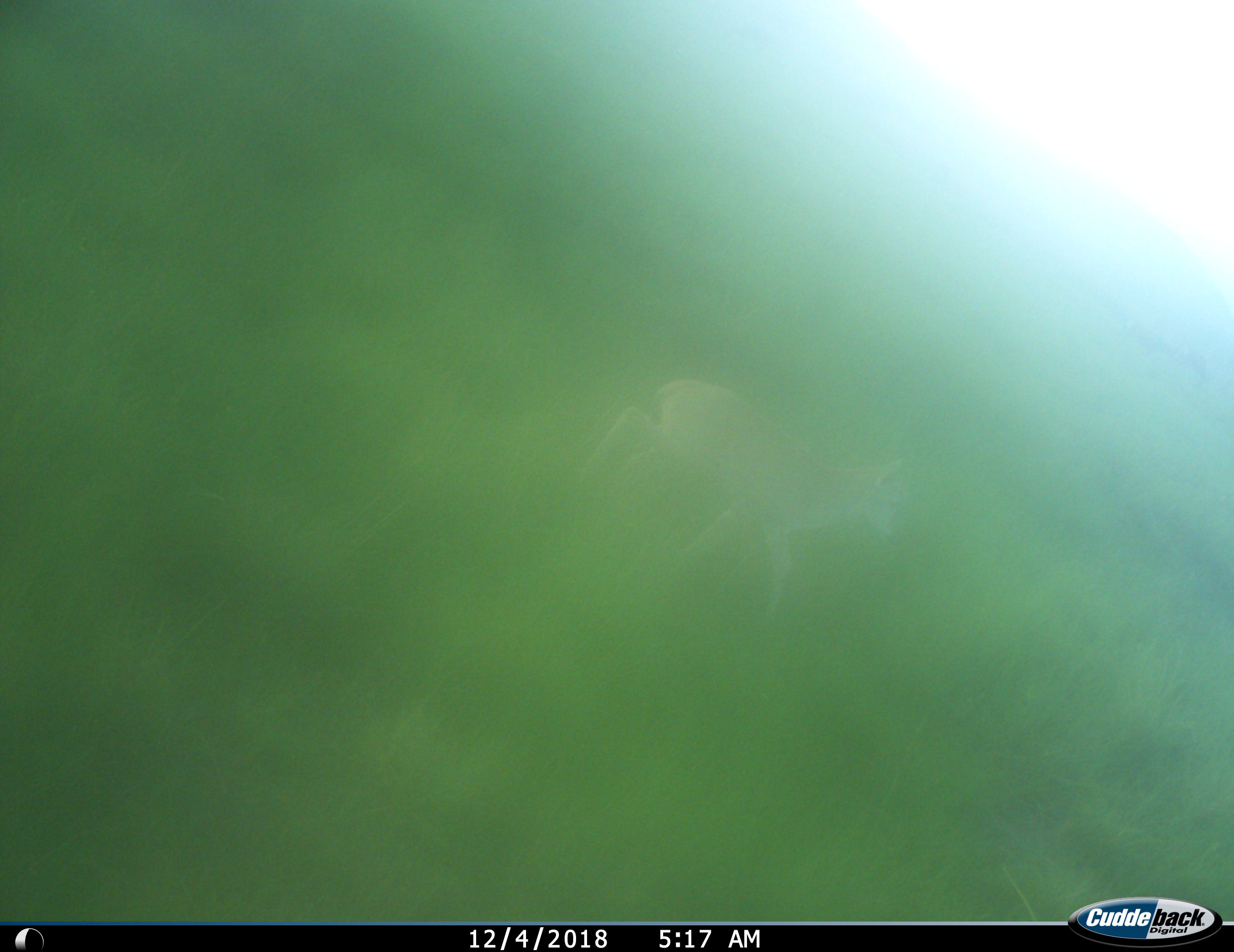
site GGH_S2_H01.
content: unidentified animal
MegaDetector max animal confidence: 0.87